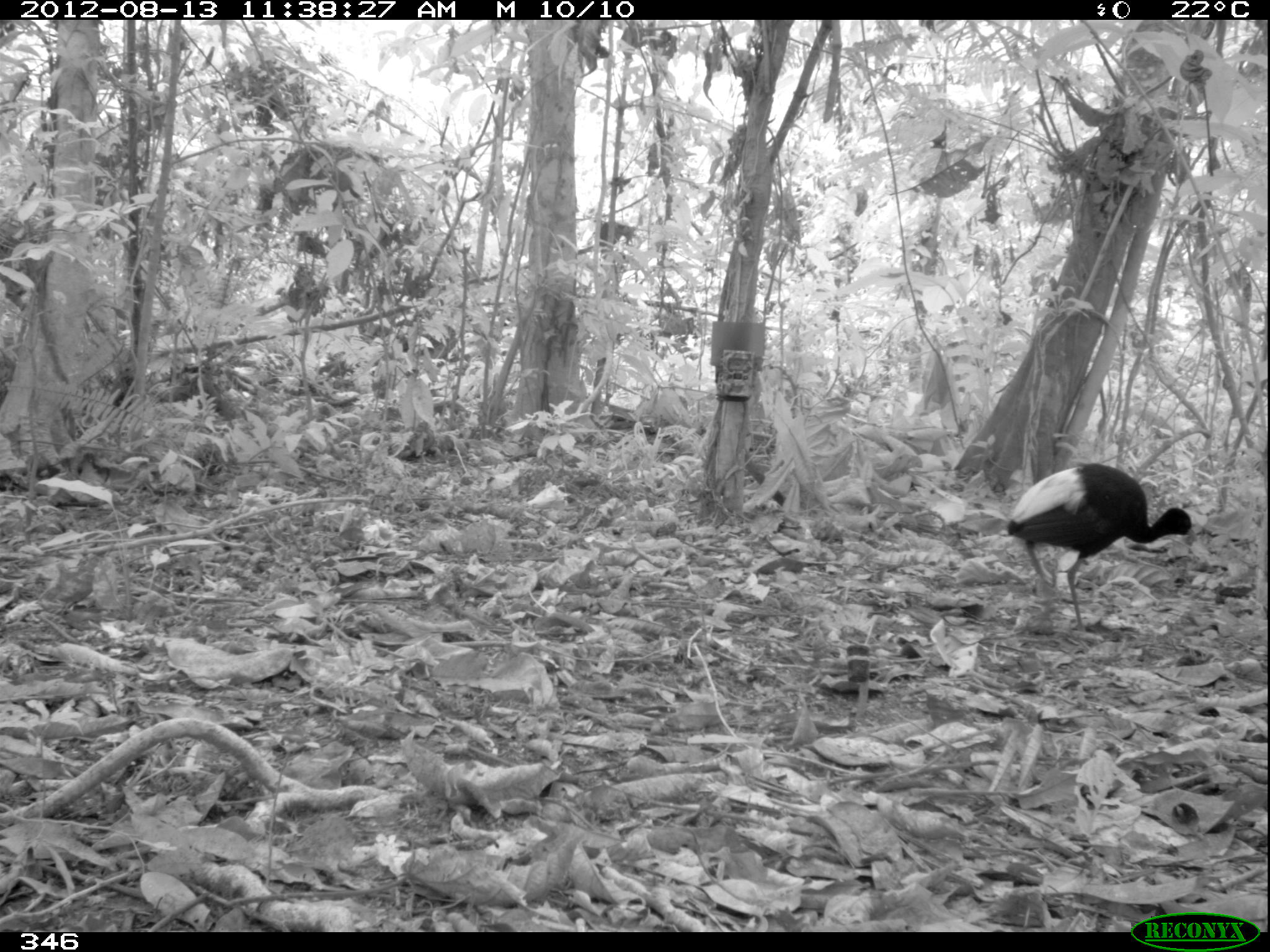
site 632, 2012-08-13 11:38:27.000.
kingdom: Animalia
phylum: Chordata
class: Aves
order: Gruiformes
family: Psophiidae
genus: Psophia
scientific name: Psophia leucoptera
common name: pale-winged trumpeter